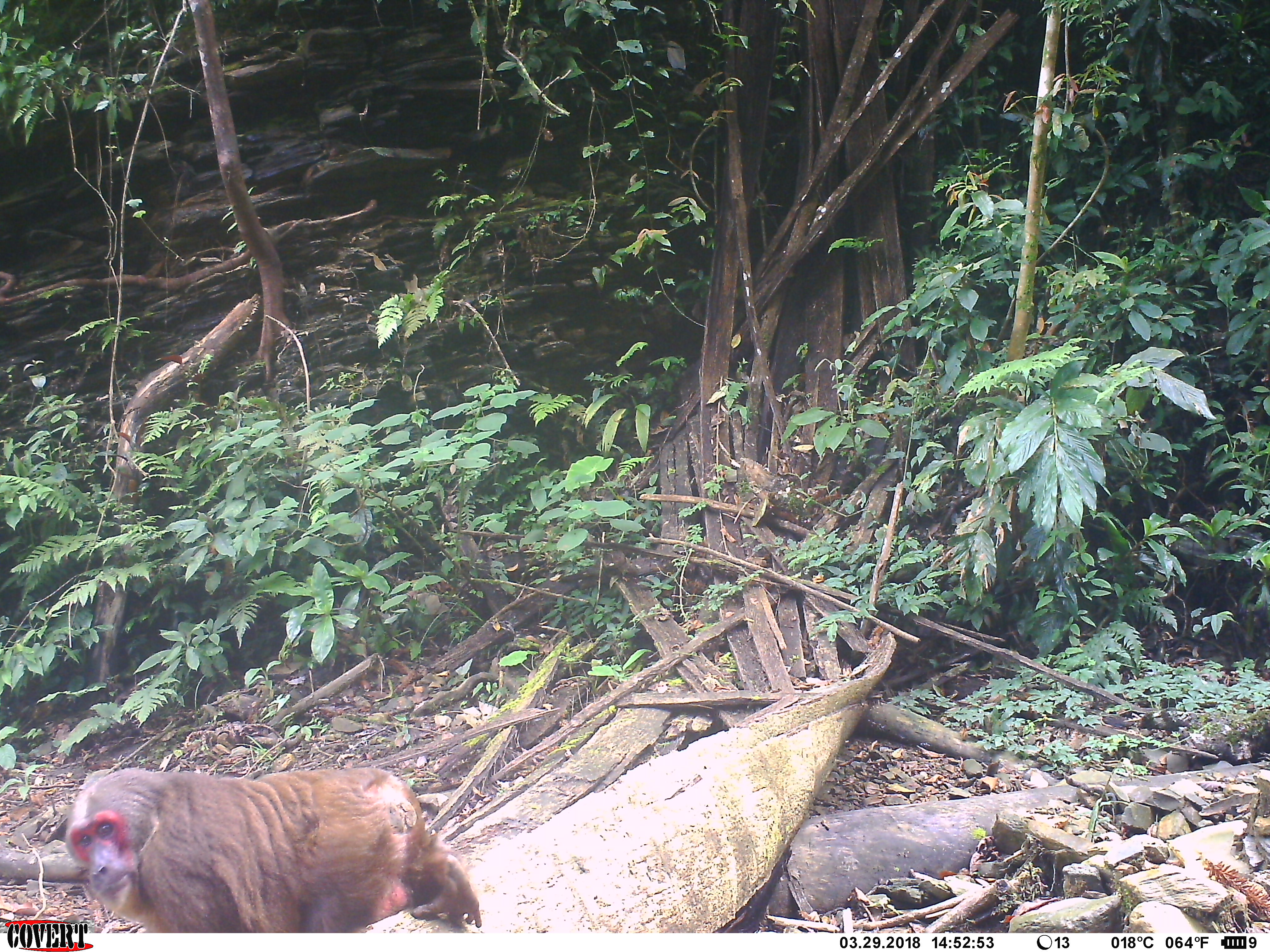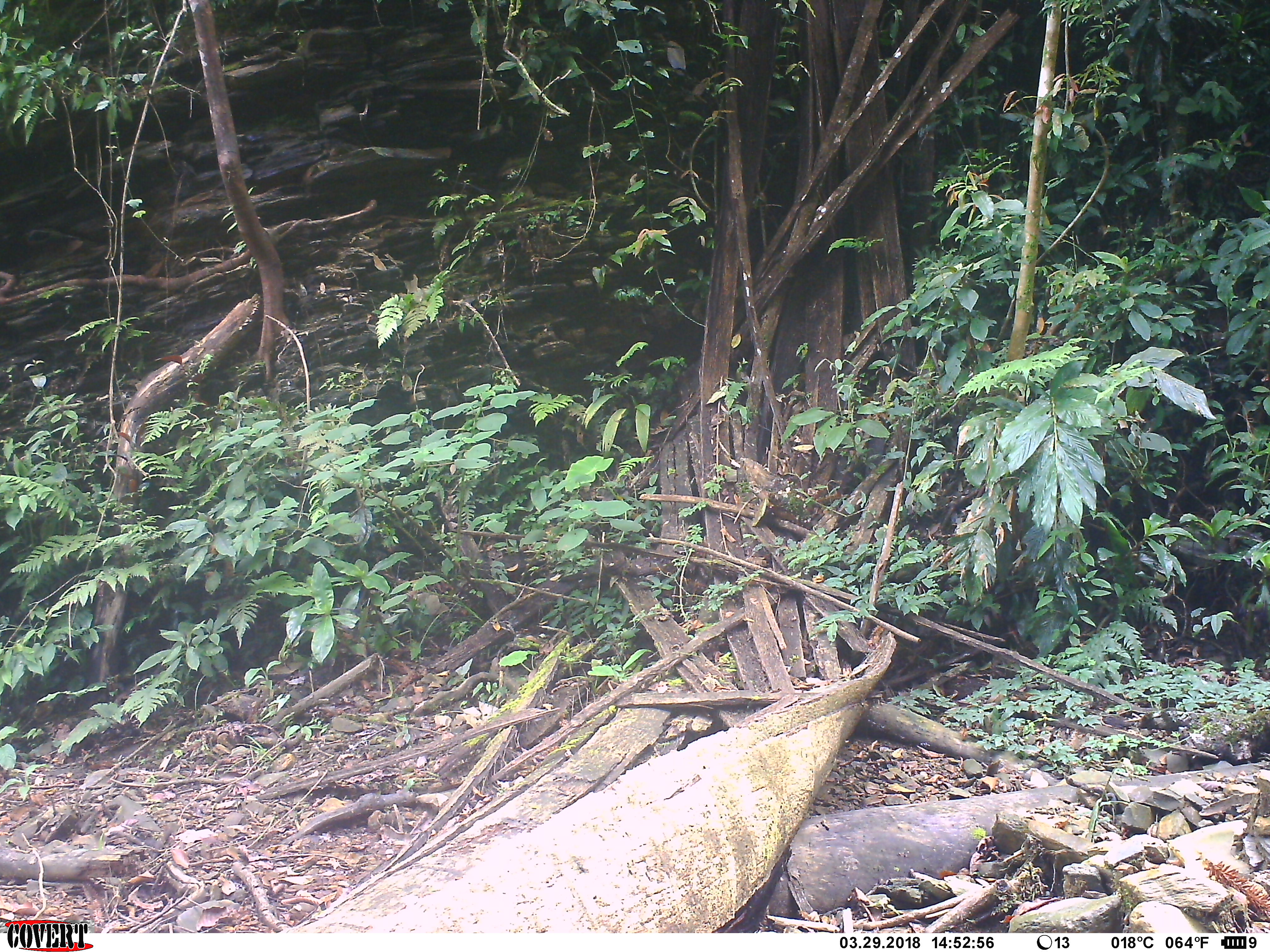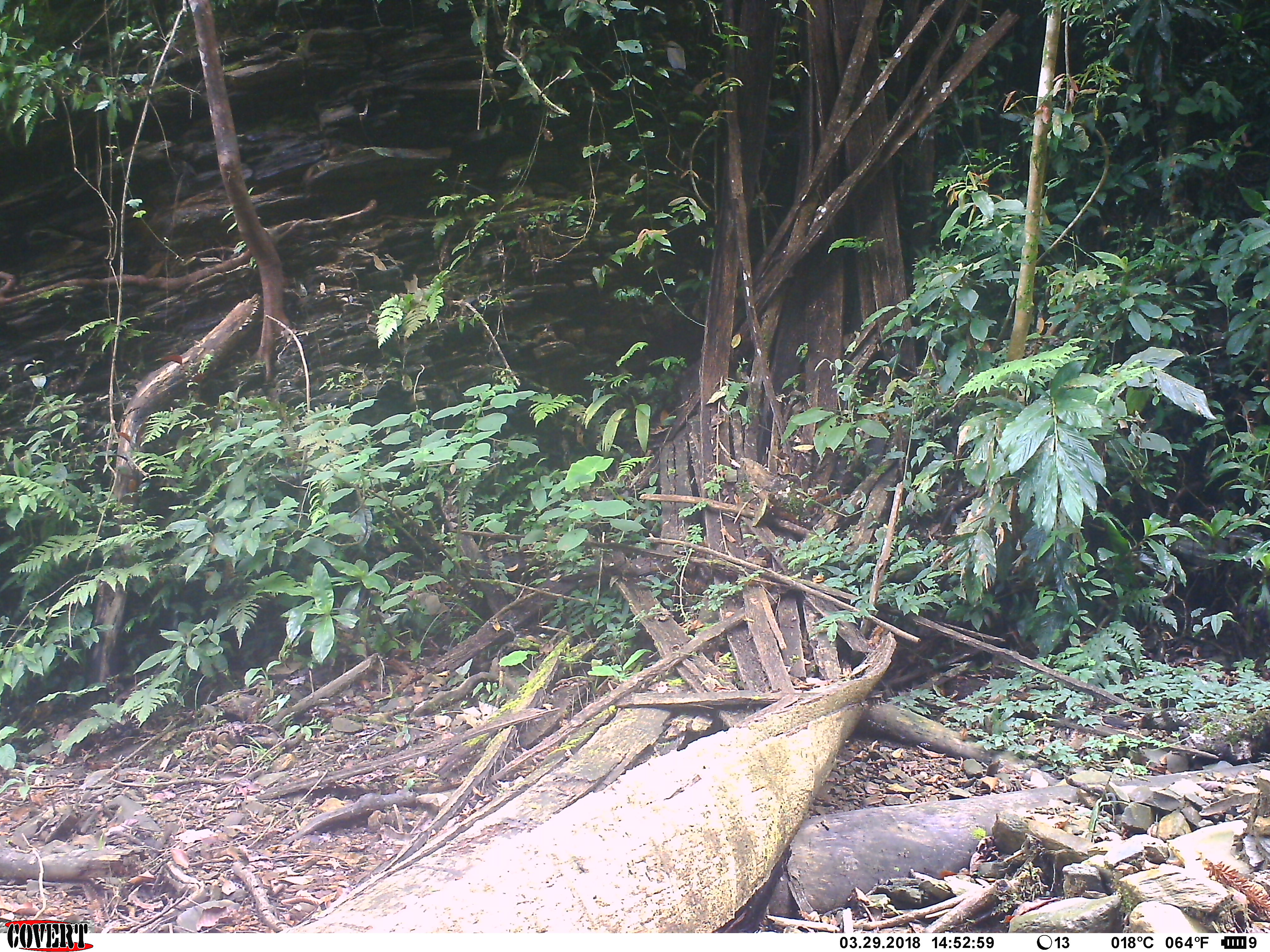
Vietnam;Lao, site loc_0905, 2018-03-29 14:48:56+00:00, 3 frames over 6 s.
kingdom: Animalia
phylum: Chordata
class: Mammalia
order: Primates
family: Cercopithecidae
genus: Macaca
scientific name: Macaca arctoides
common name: stump-tailed macaque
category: stump tailed macaque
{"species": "stump tailed macaque (stump-tailed macaque) (Macaca arctoides)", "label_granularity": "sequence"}